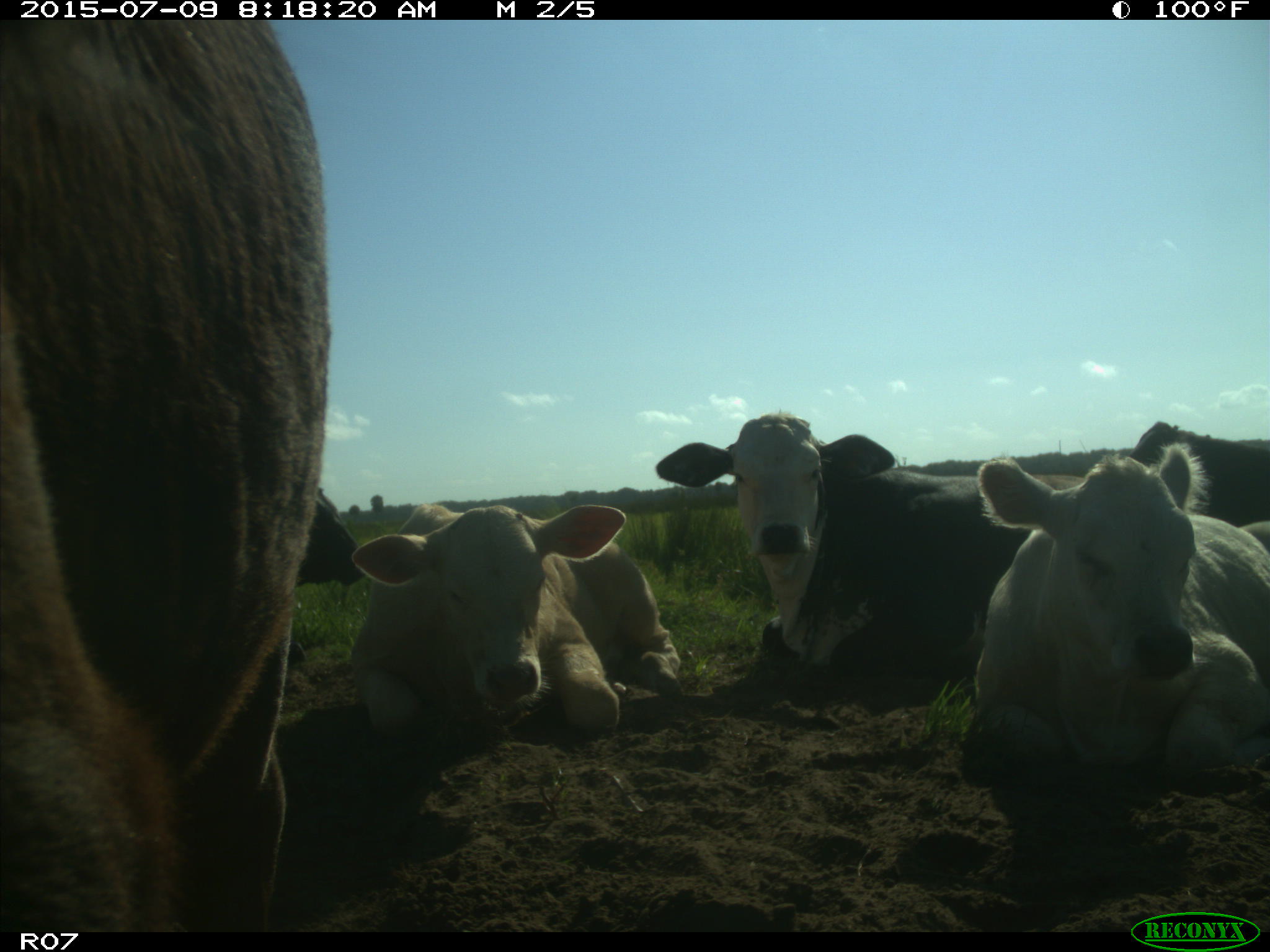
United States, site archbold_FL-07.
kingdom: Animalia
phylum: Chordata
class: Mammalia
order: Artiodactyla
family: Bovidae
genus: Bos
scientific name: Bos taurus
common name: domestic cow